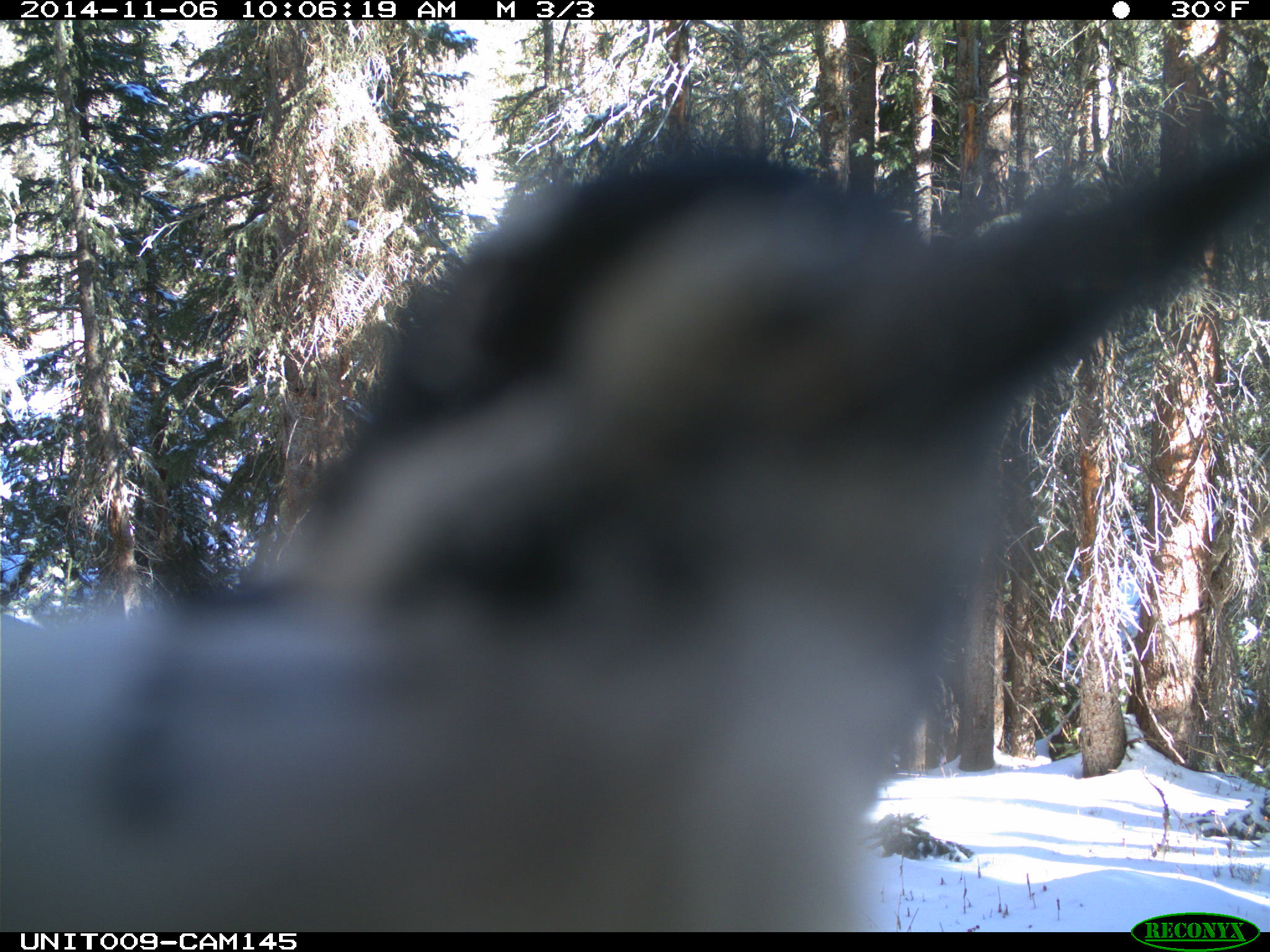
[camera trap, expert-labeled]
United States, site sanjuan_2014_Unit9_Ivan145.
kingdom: Animalia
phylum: Chordata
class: Aves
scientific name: Aves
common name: birds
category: unidentified bird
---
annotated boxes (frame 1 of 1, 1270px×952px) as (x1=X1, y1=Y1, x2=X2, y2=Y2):
animal: (x1=0, y1=114, x2=1270, y2=931)